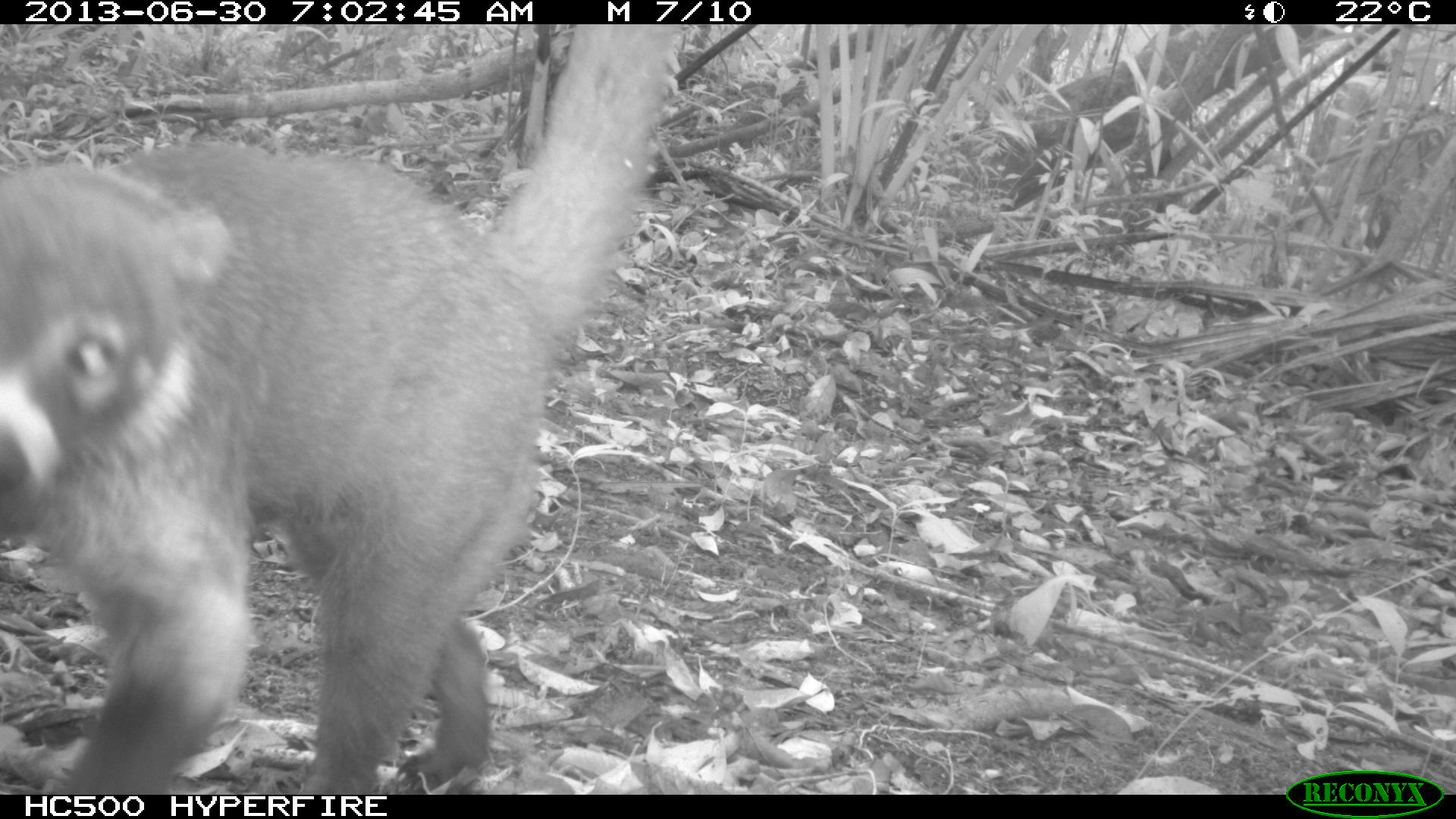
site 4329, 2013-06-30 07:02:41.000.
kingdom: Animalia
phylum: Chordata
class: Mammalia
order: Carnivora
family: Procyonidae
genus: Nasua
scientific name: Nasua narica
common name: white-nosed coati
Nasua narica (white-nosed coati), count 1.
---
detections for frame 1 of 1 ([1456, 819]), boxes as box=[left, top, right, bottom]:
nasua narica: box=[1, 23, 682, 795]